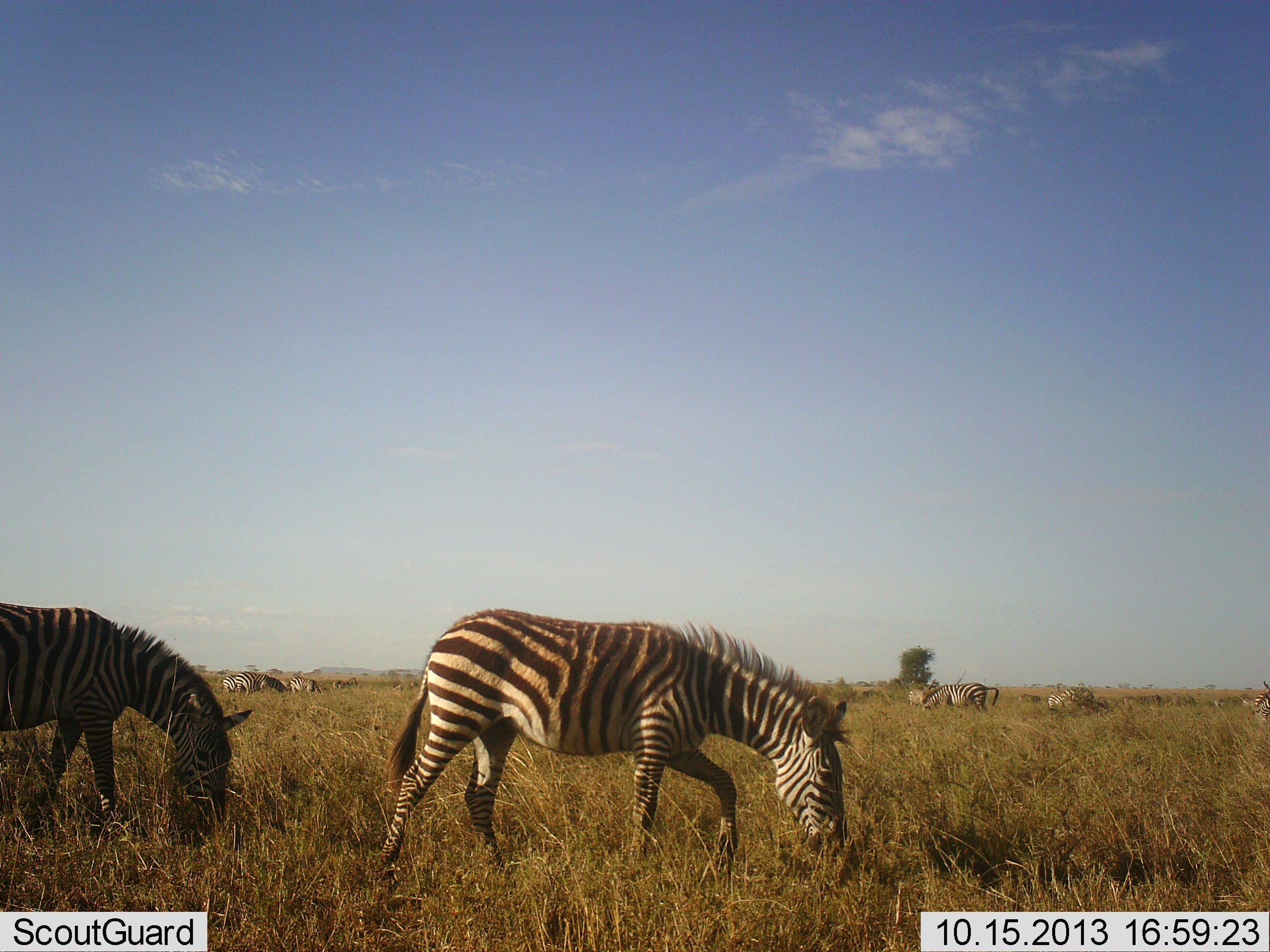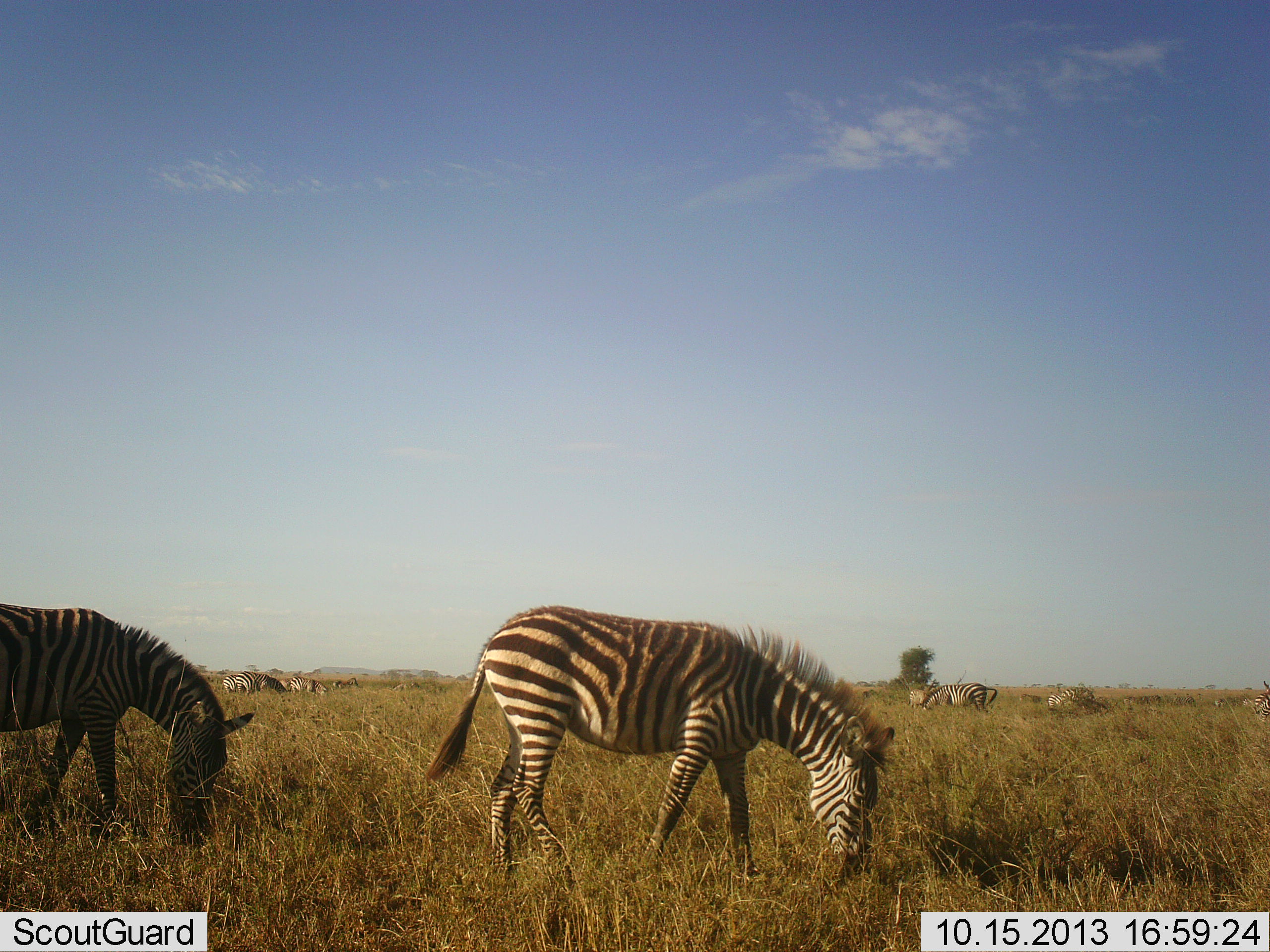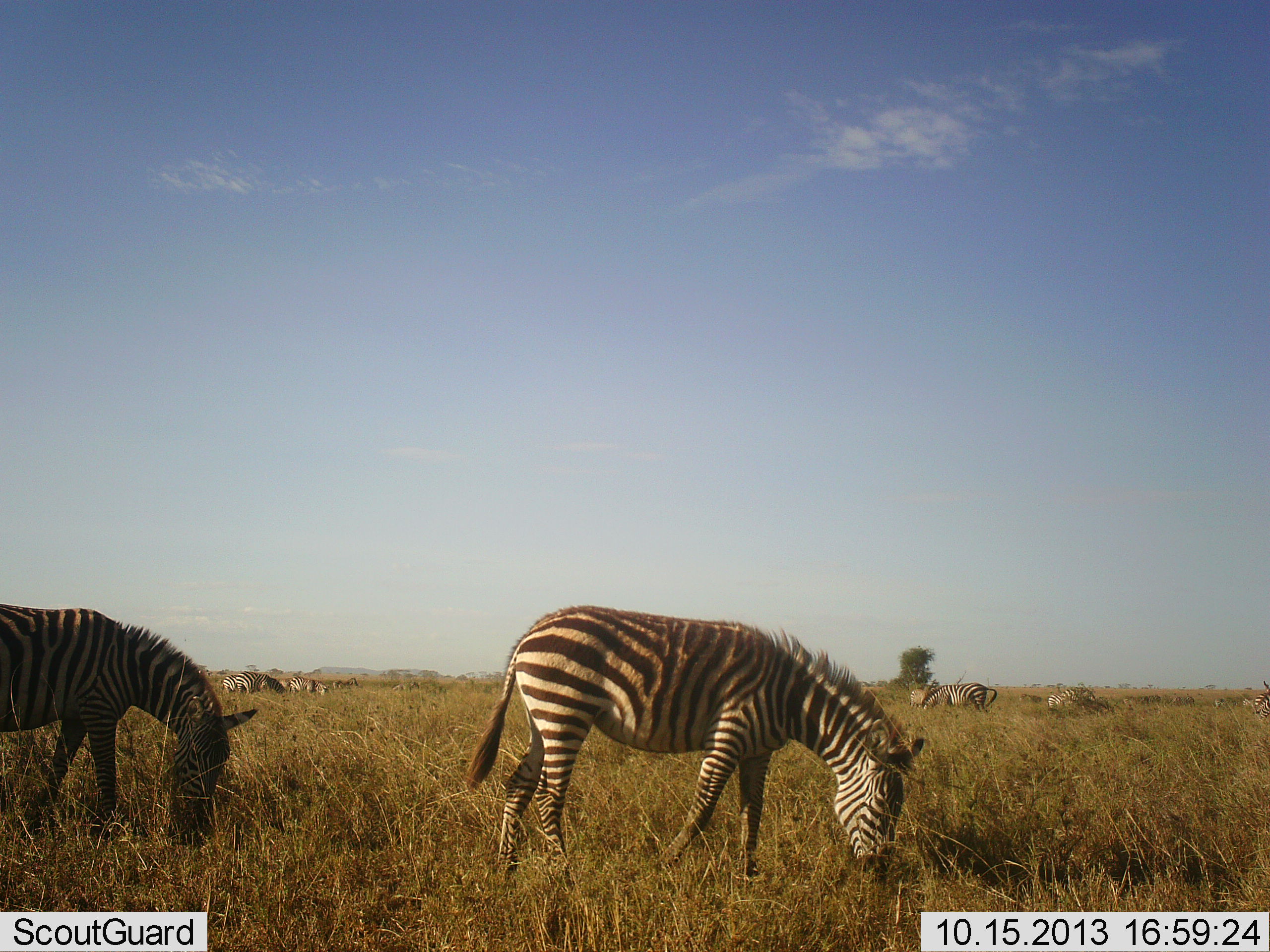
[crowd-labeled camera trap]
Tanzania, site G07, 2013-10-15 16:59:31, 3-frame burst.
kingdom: Animalia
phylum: Chordata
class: Mammalia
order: Perissodactyla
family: Equidae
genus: Equus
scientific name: Equus quagga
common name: plains zebra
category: zebra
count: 7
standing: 52%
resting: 3%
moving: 21%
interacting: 3%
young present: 0%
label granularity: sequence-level